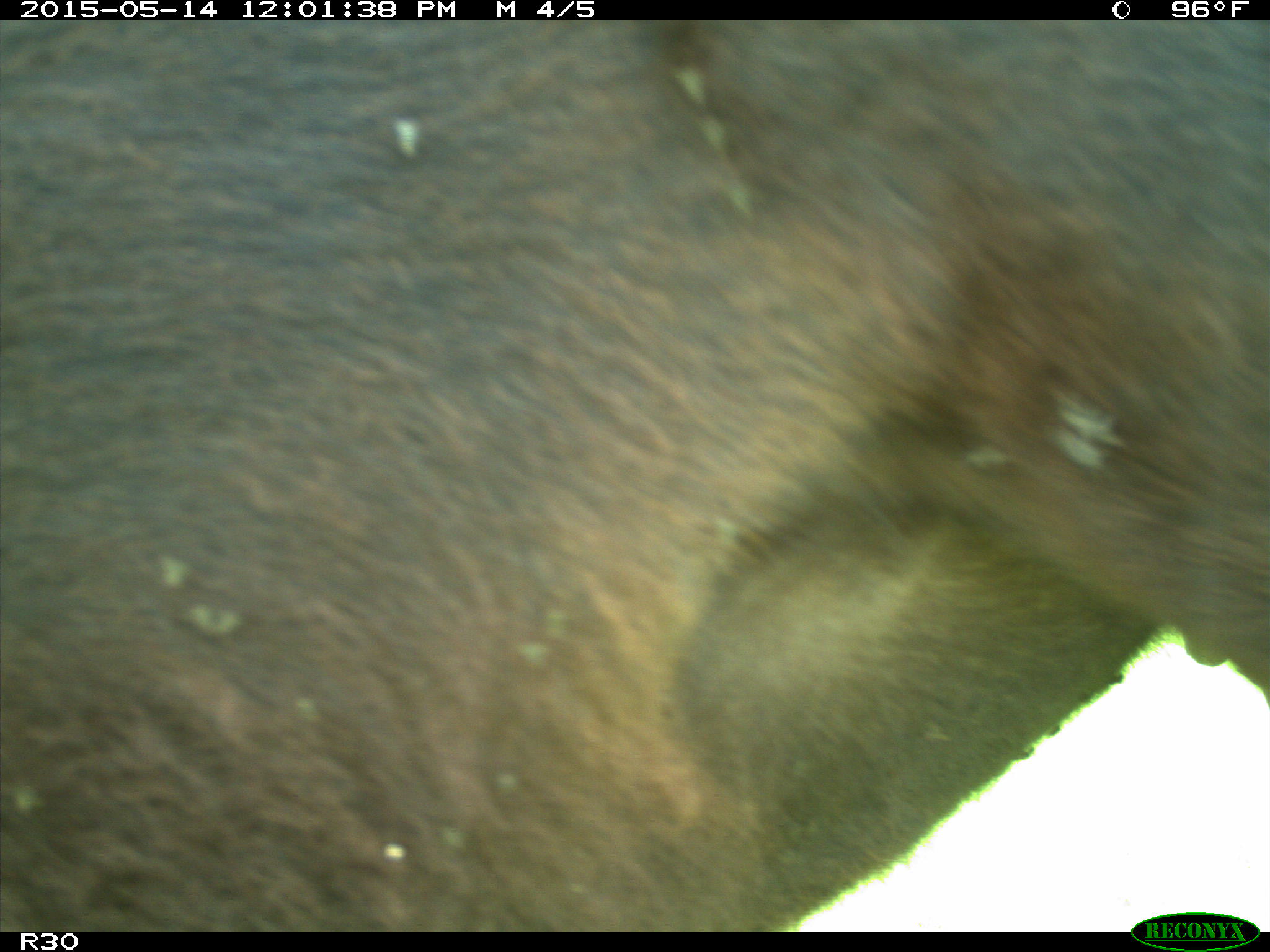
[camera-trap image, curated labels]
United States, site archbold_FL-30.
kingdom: Animalia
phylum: Chordata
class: Mammalia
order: Artiodactyla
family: Bovidae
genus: Bos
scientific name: Bos taurus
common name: domestic cow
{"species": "Bos taurus (domestic cow)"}